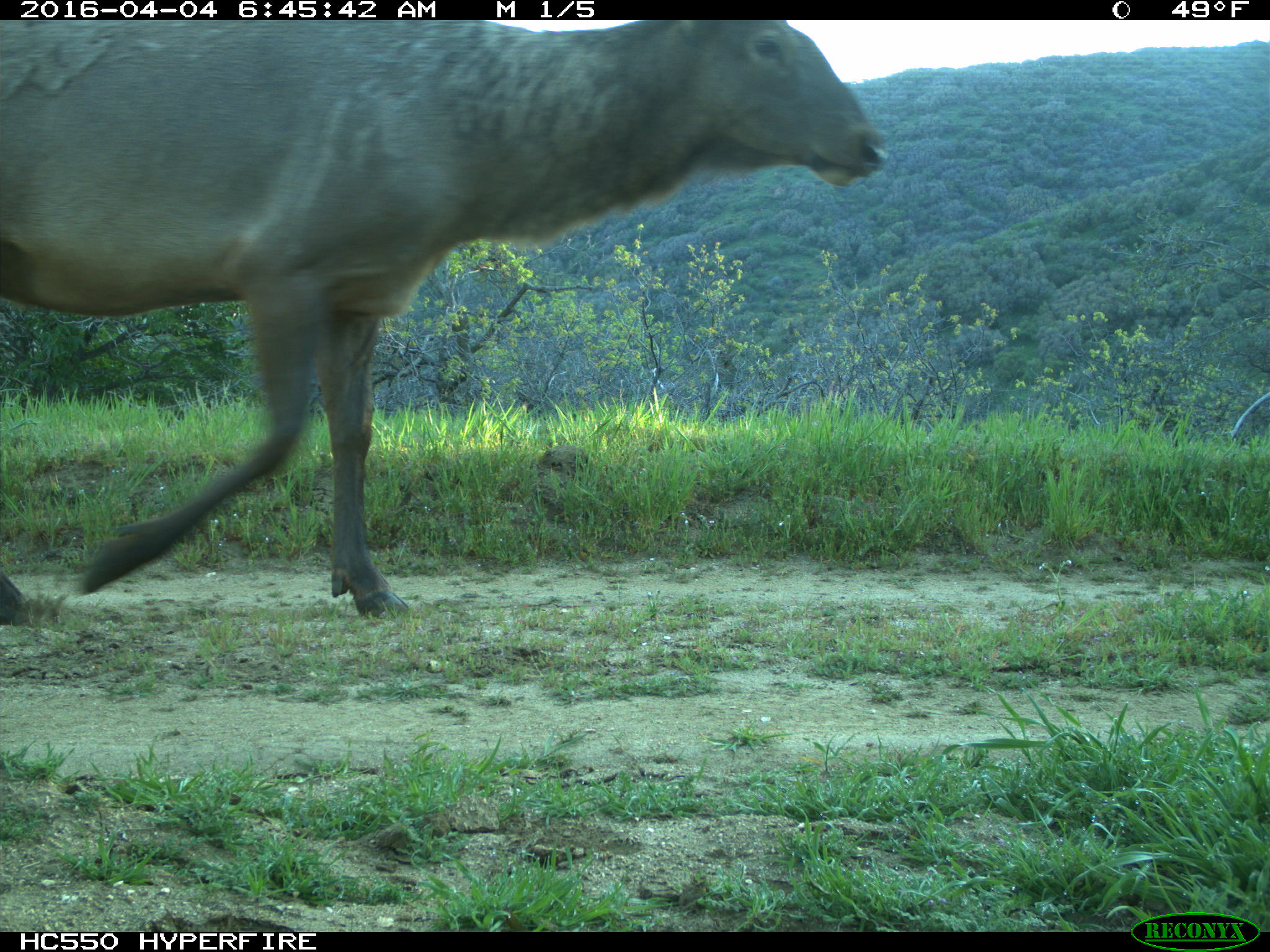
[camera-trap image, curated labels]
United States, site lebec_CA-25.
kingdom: Animalia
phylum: Chordata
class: Mammalia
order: Artiodactyla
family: Cervidae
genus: Cervus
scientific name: Cervus canadensis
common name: elk